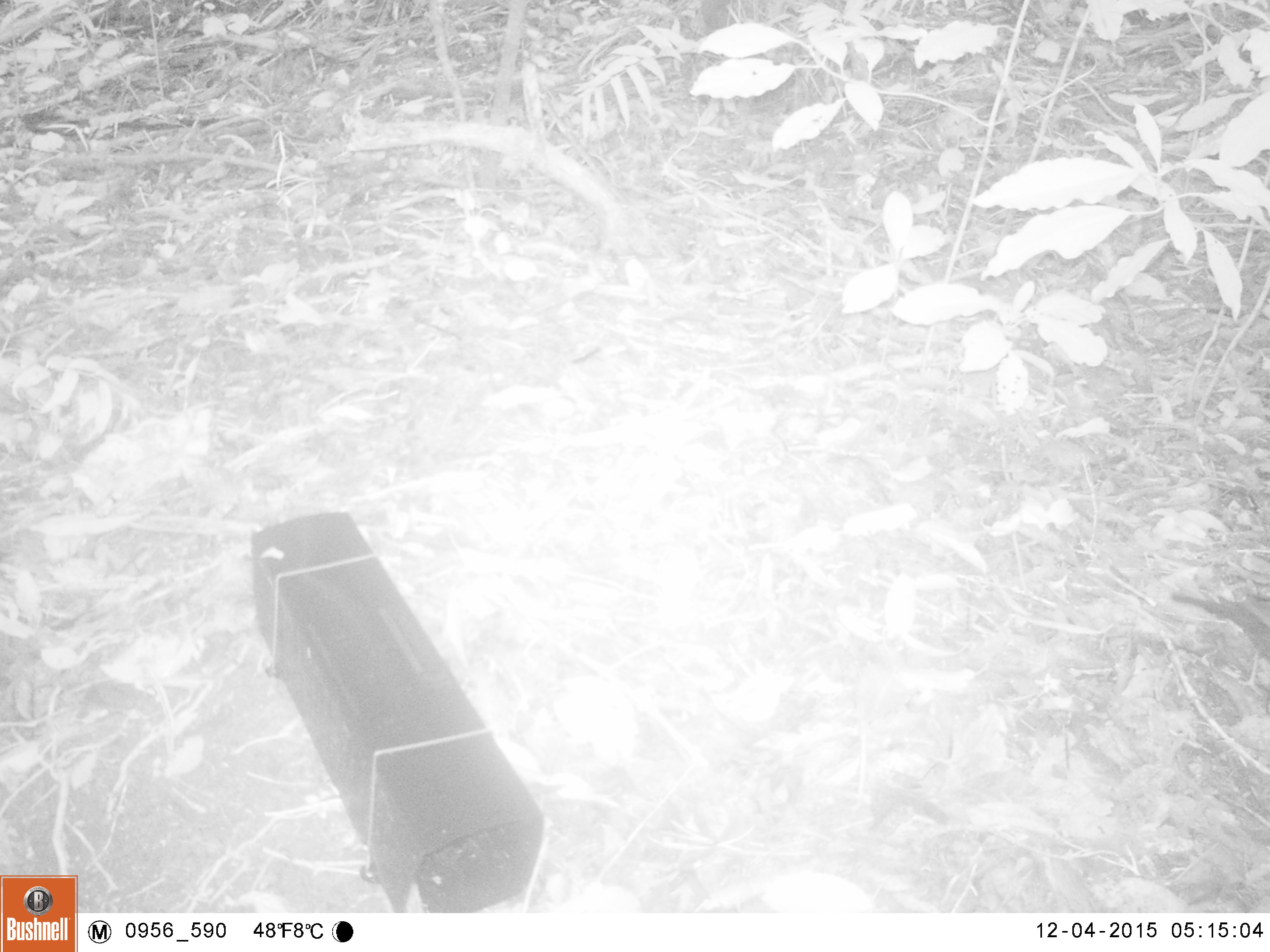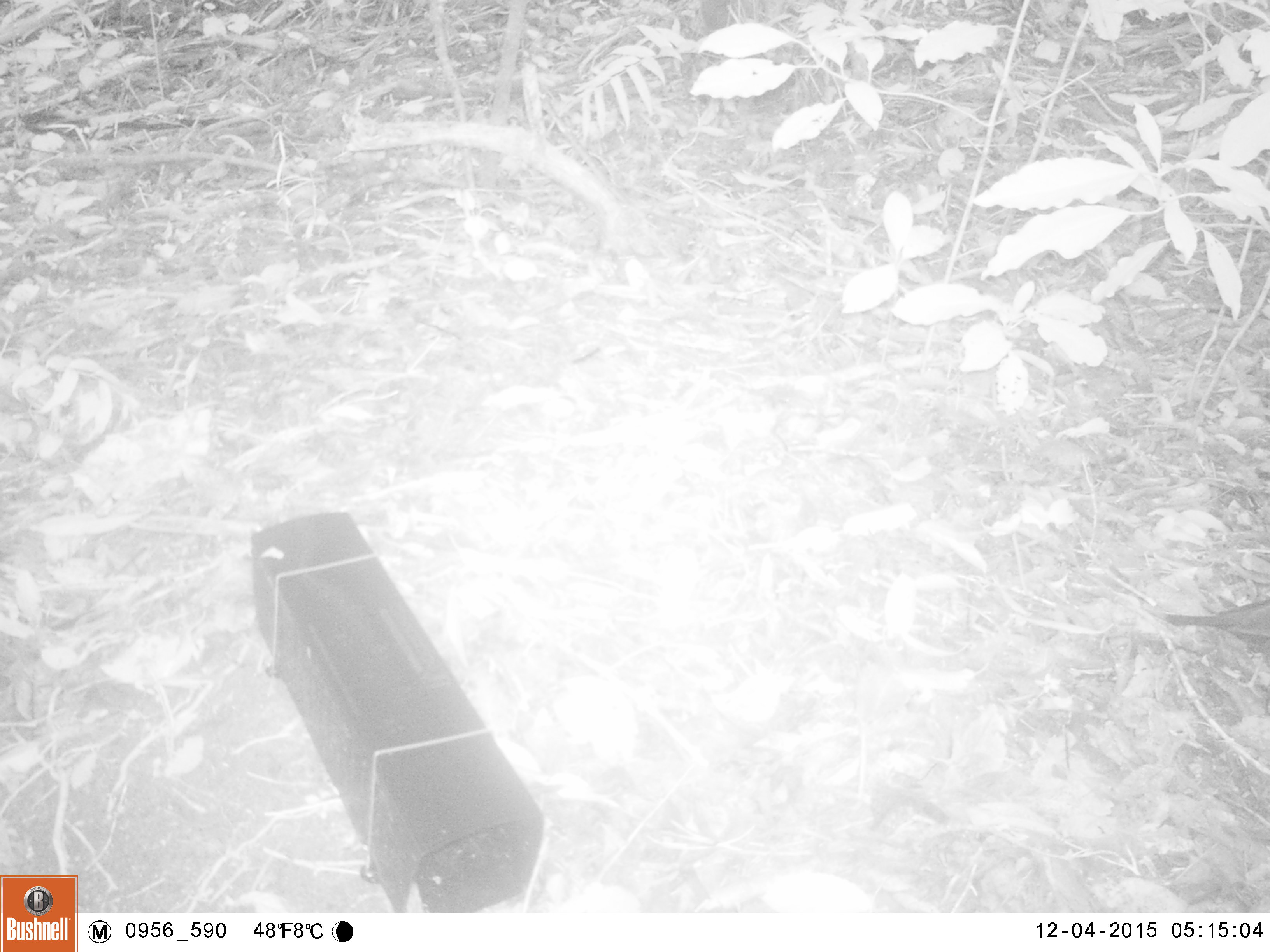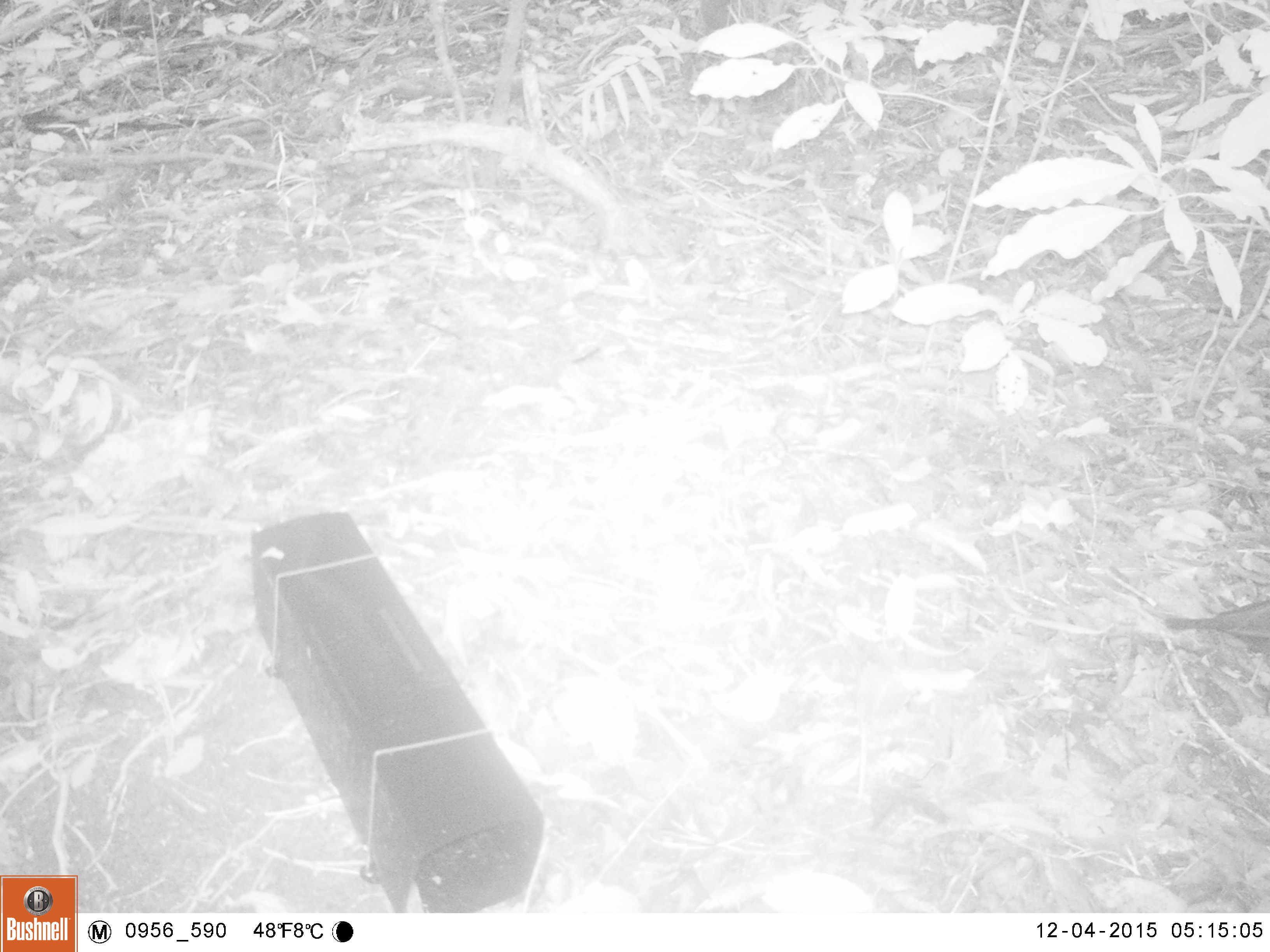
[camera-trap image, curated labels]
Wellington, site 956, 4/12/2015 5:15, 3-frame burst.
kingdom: Animalia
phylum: Chordata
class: Aves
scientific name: Aves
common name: bird